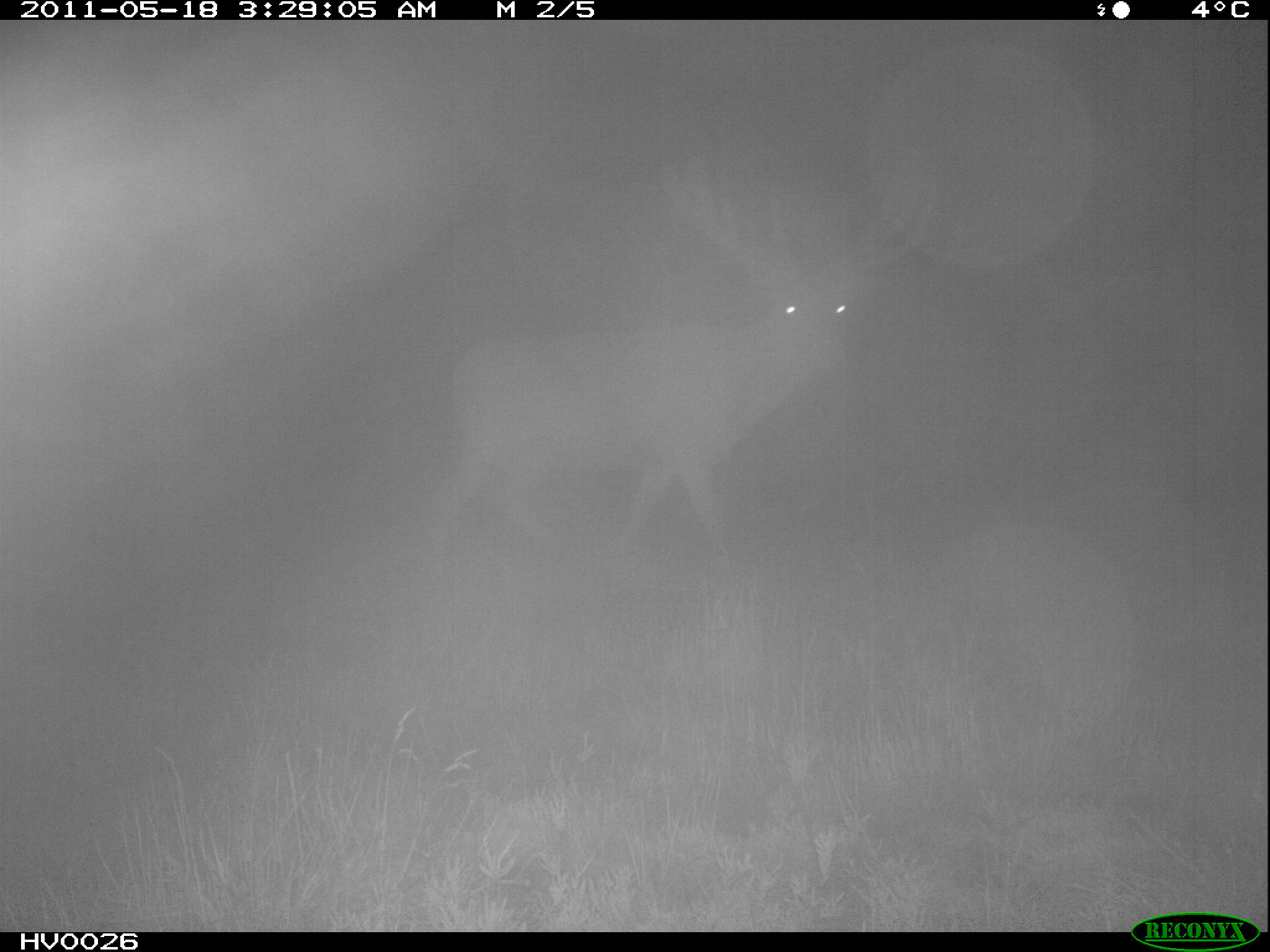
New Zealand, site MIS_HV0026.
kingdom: Animalia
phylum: Chordata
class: Mammalia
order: Artiodactyla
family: Cervidae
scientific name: Cervidae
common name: deer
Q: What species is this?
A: Deer (Cervidae).